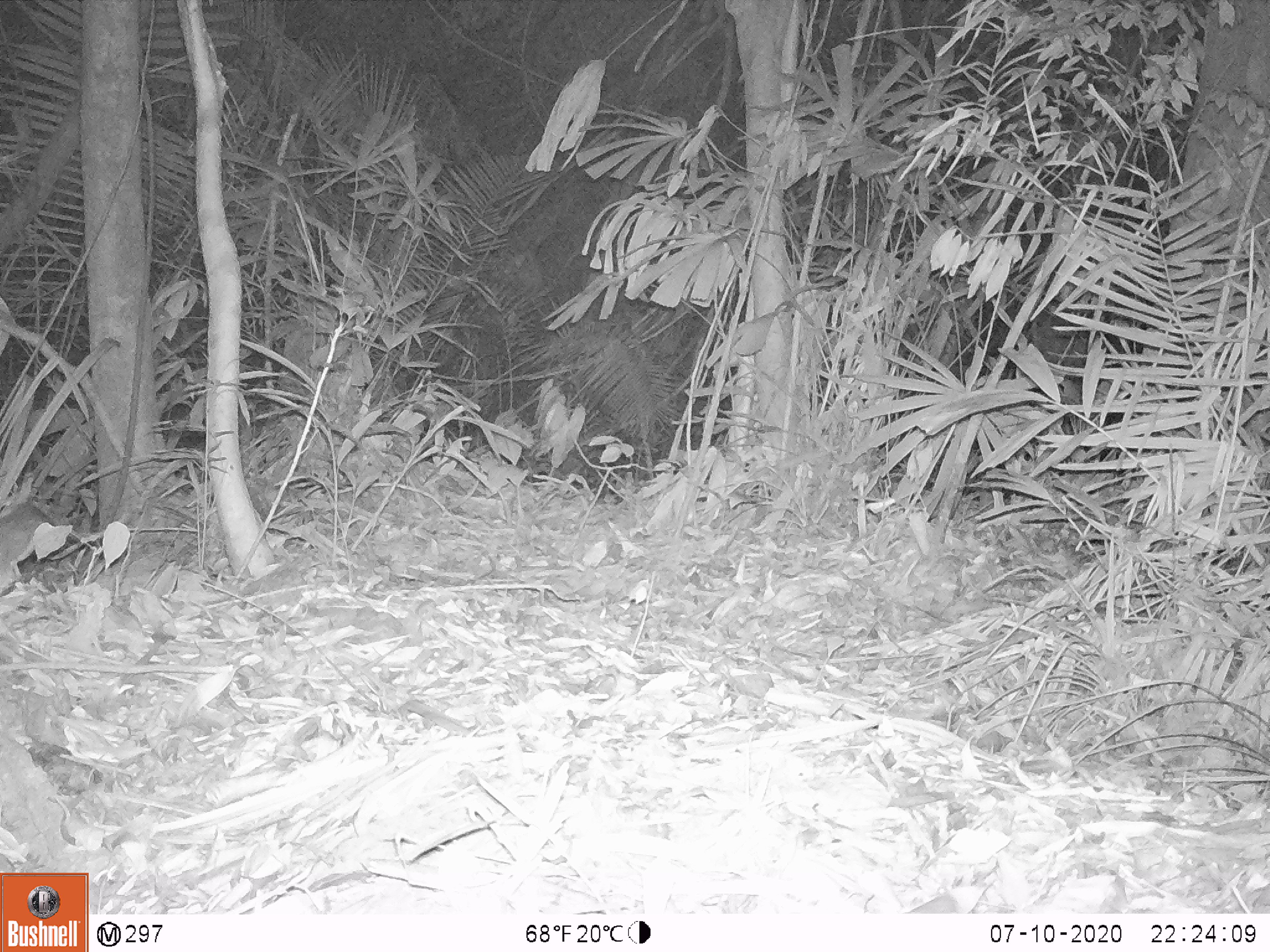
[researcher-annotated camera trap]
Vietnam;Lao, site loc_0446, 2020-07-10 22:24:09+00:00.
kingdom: Animalia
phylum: Chordata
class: Mammalia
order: Rodentia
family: Muridae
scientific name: Muridae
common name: old-world mice and rats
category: unidentified murid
Unidentified murid (old-world mice and rats) (Muridae). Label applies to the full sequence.